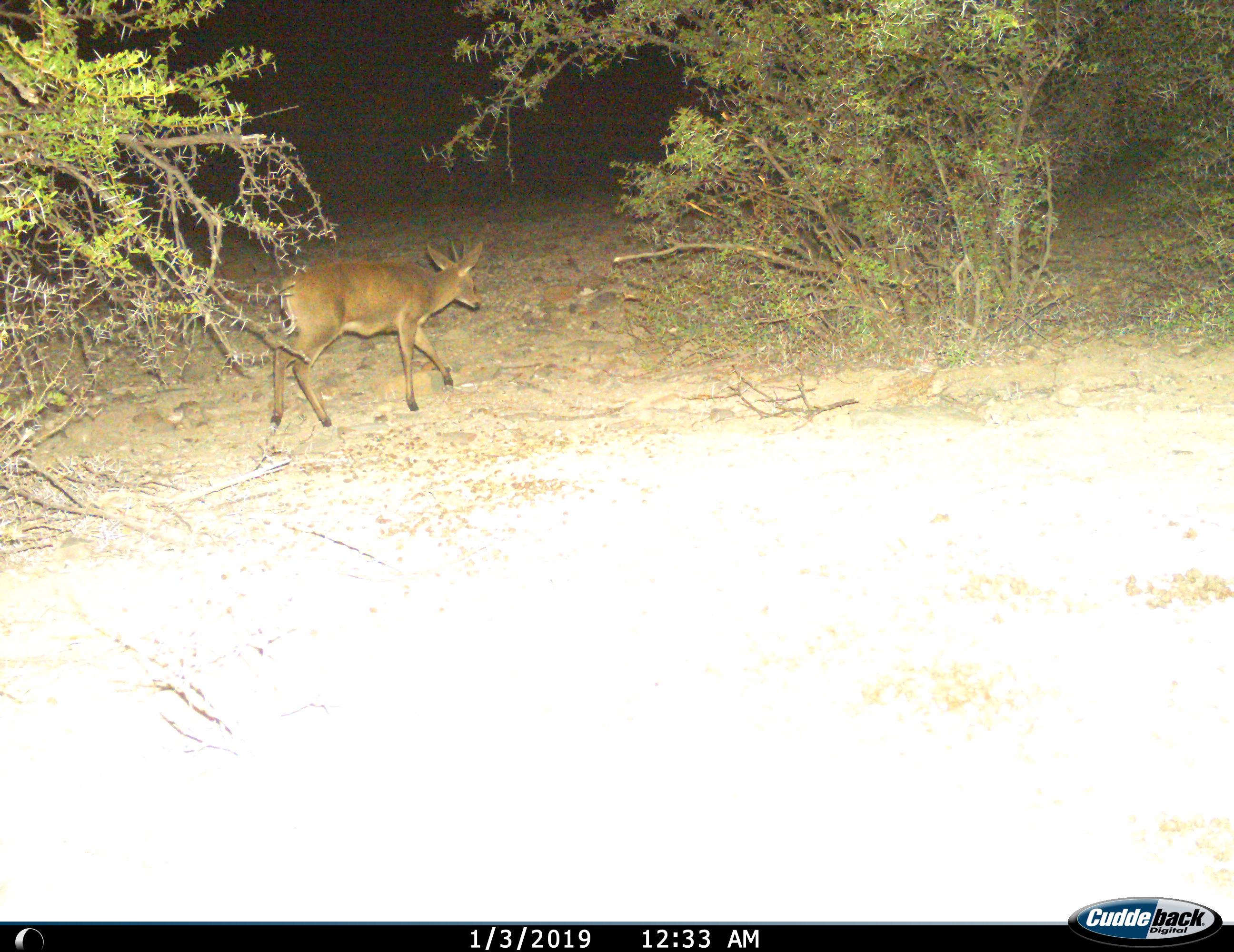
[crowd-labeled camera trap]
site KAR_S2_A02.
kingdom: Animalia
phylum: Chordata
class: Mammalia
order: Artiodactyla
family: Bovidae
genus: Sylvicapra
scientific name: Sylvicapra grimmia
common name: common duiker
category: duikercommongrey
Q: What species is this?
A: Duikercommongrey (common duiker) (Sylvicapra grimmia).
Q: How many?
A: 1.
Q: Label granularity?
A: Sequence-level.